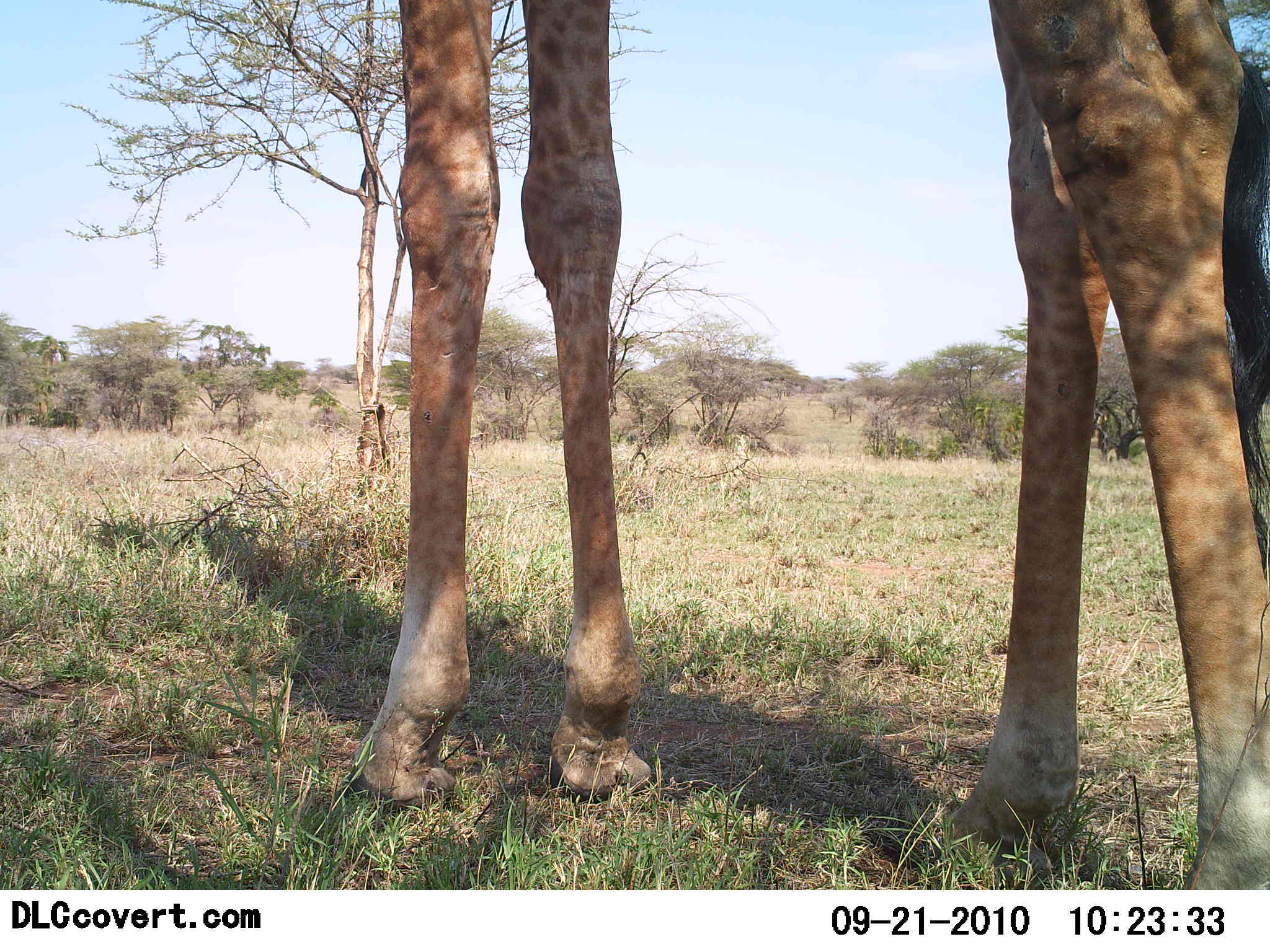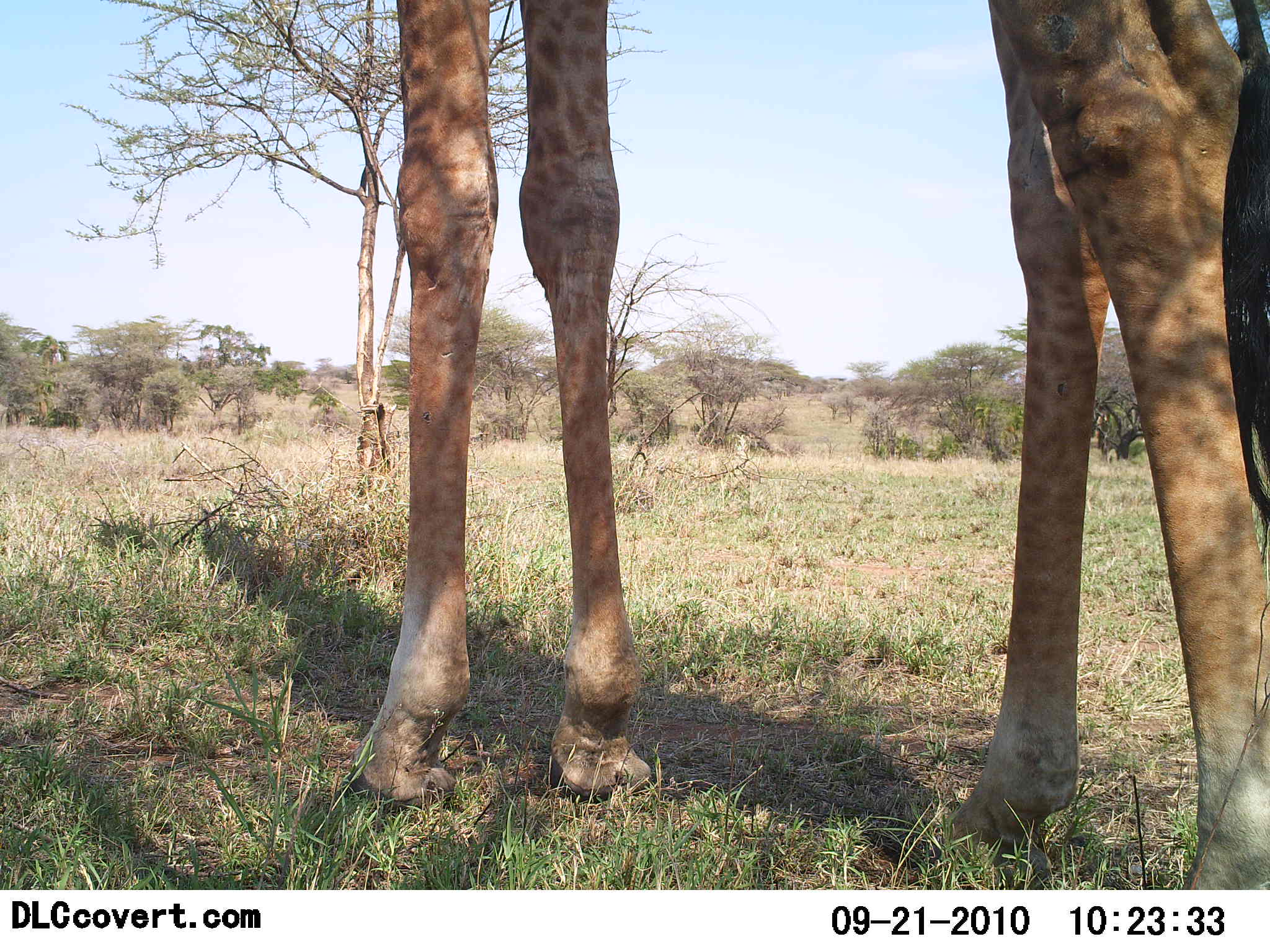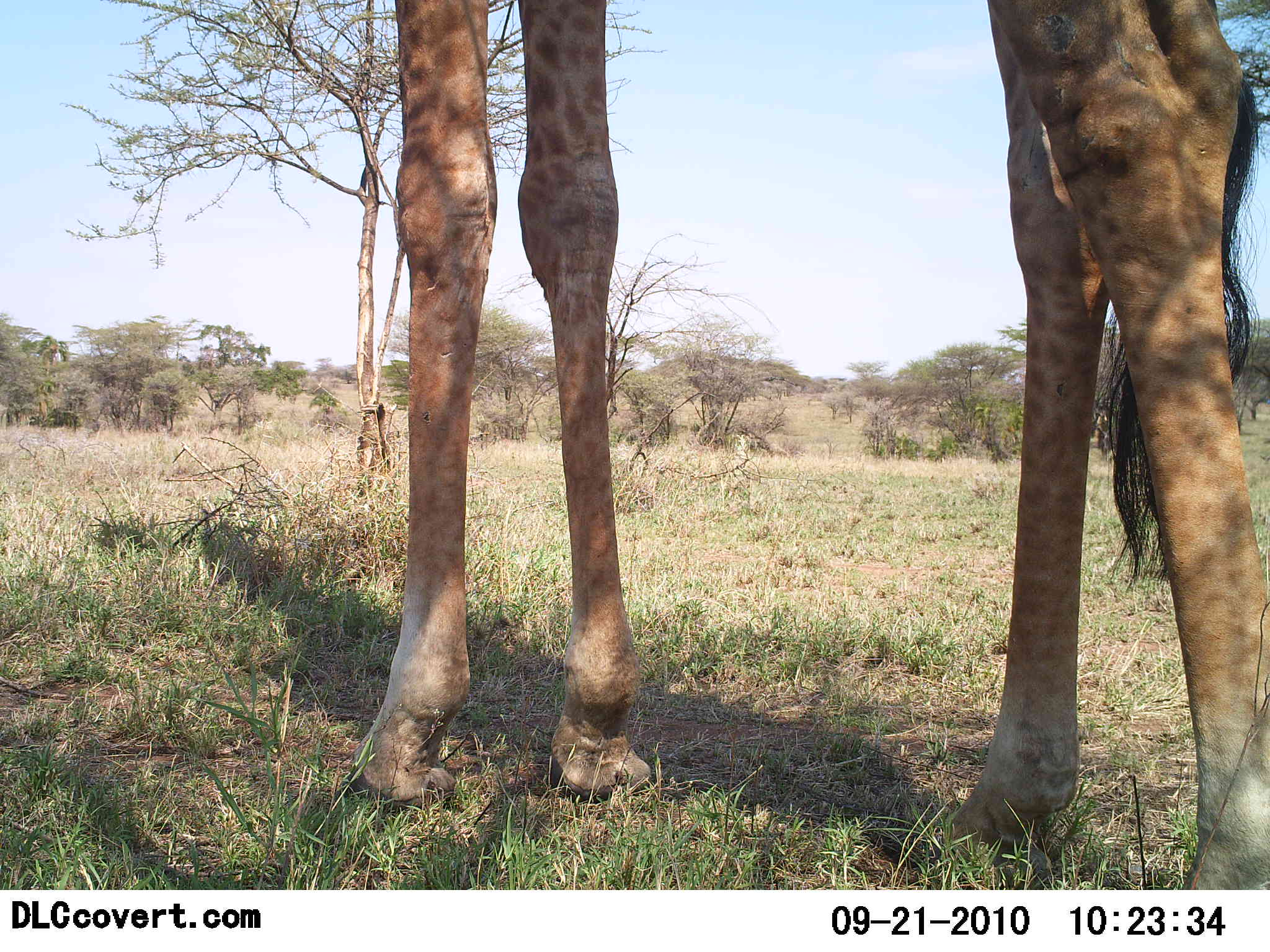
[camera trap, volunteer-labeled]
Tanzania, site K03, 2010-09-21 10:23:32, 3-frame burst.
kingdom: Animalia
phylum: Chordata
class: Mammalia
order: Artiodactyla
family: Giraffidae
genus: Giraffa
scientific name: Giraffa camelopardalis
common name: giraffe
Giraffe (Giraffa camelopardalis), count 1. Behavior (volunteer vote fractions): standing 100%, resting 0%, moving 0%, interacting 0%. Young present (vote fraction): 0%. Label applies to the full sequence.